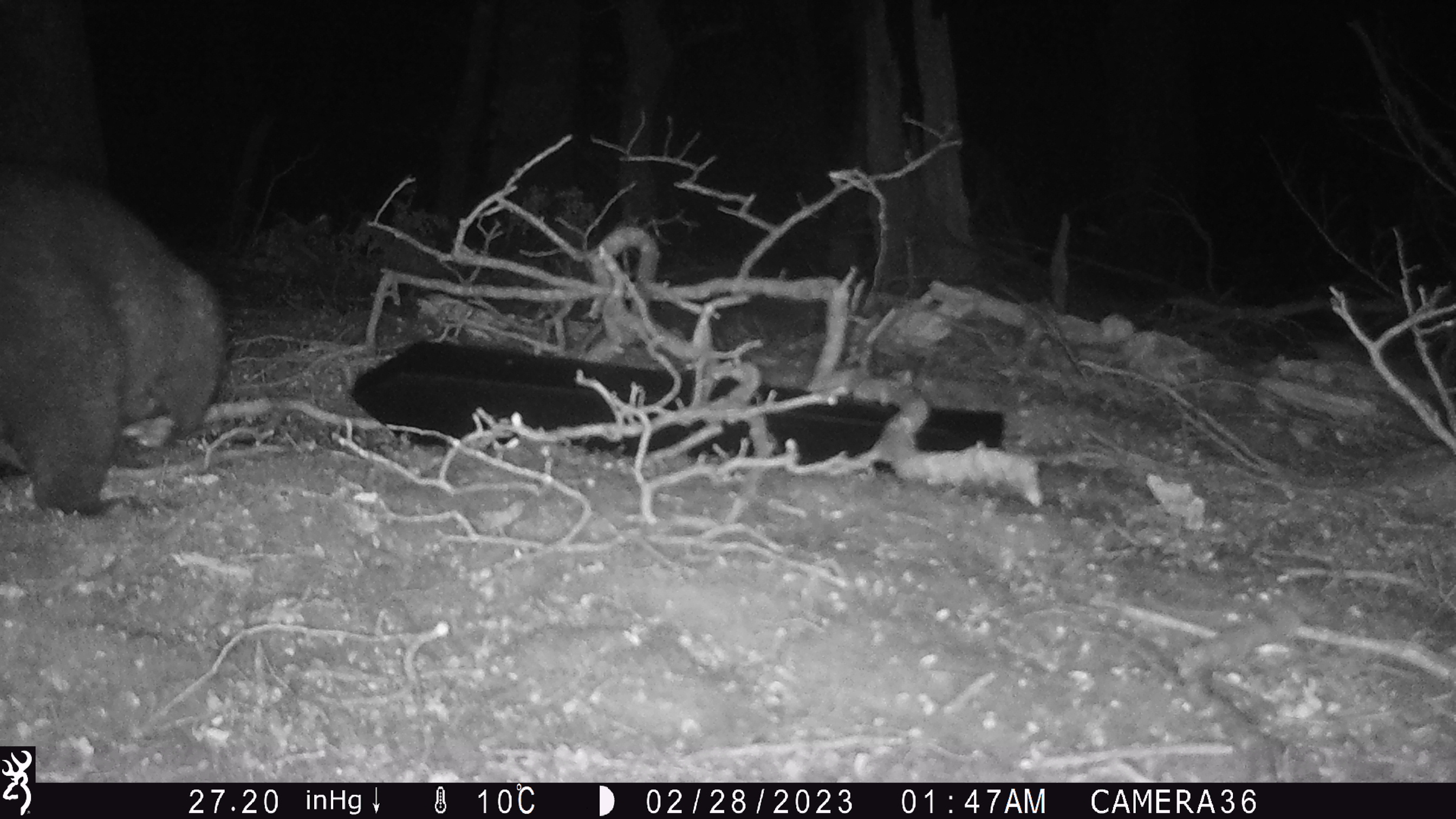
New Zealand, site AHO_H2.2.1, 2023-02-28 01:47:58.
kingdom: Animalia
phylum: Chordata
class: Mammalia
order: Carnivora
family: Mustelidae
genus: Mustela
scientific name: Mustela erminea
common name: stoat